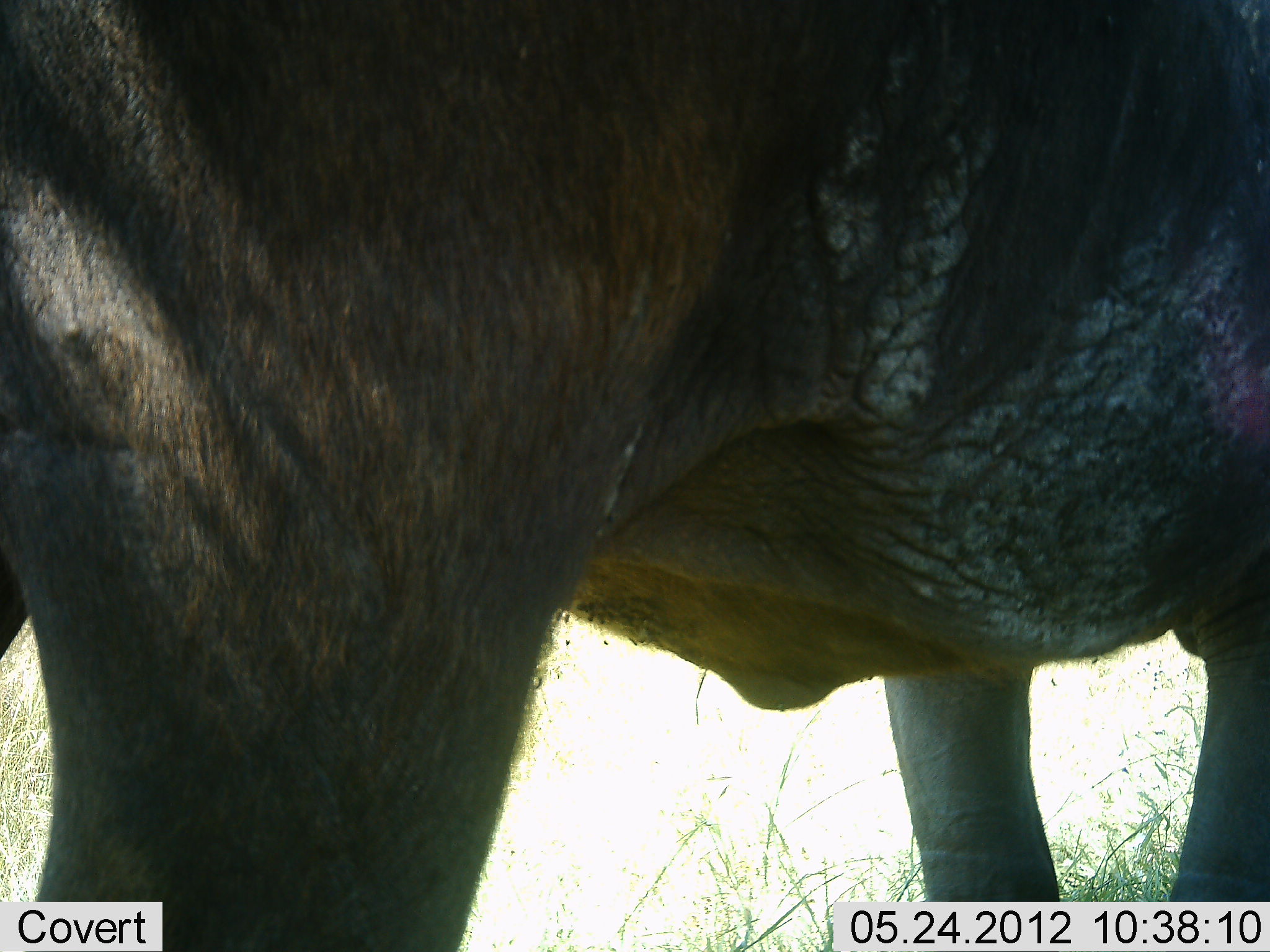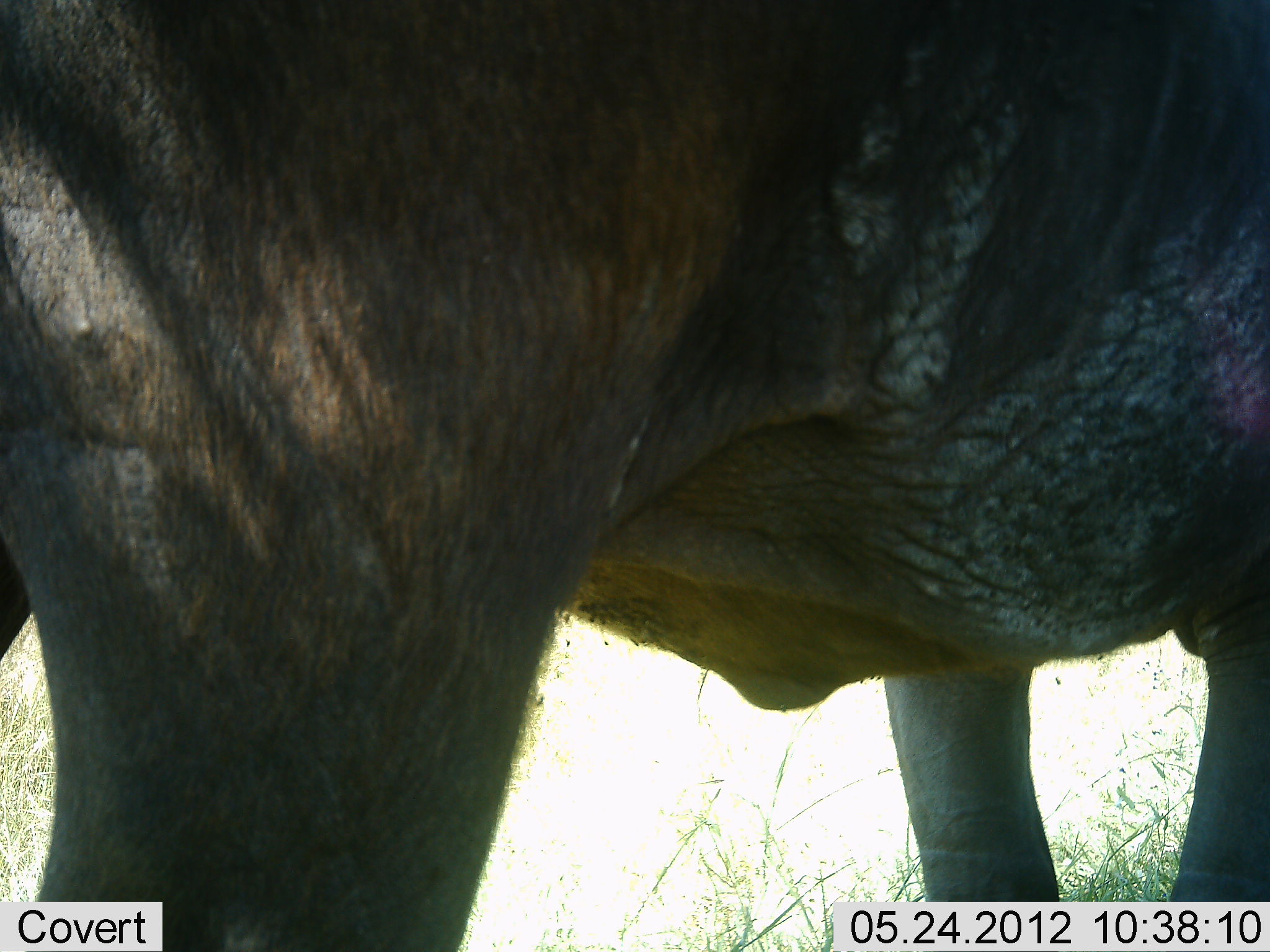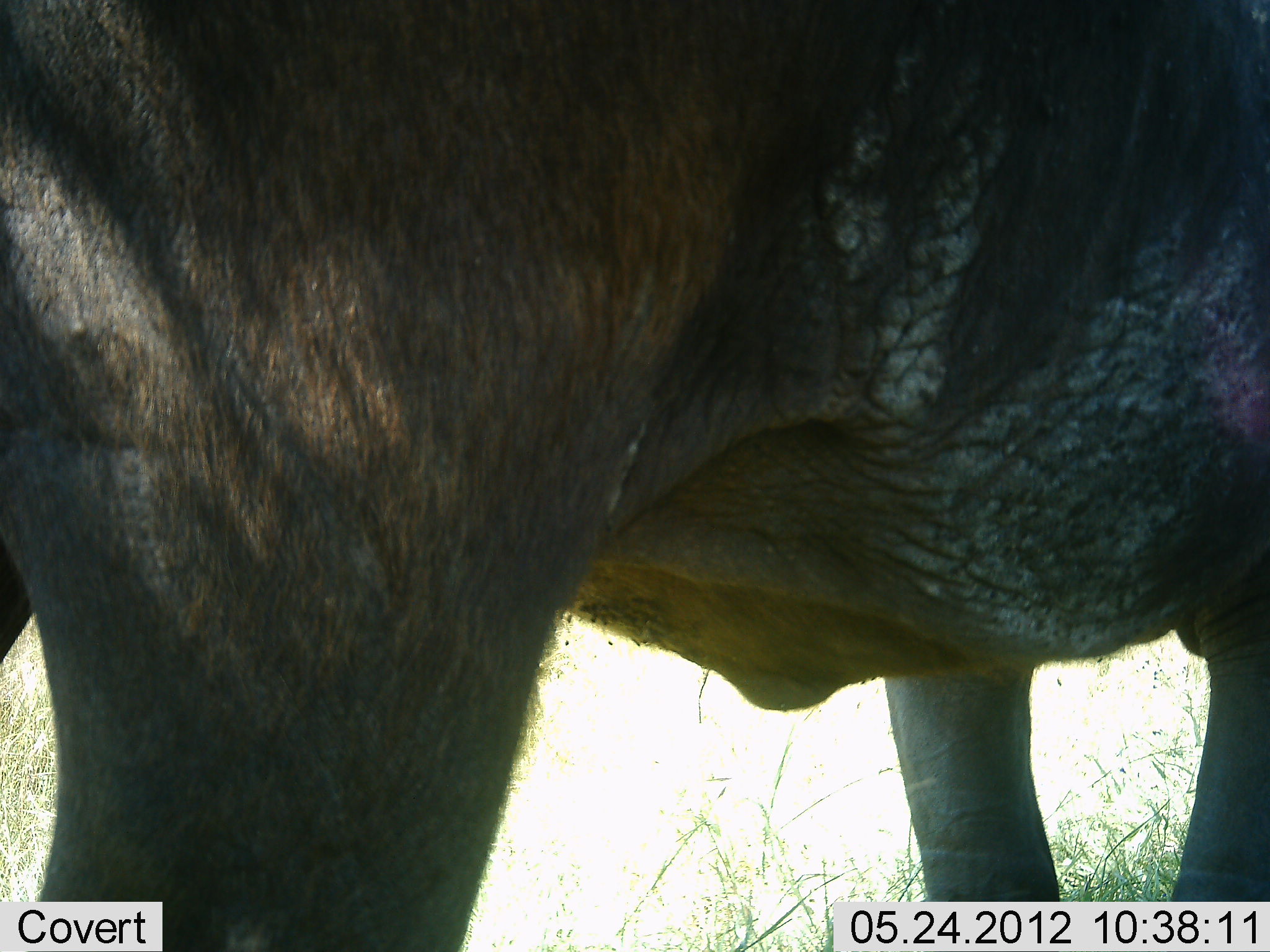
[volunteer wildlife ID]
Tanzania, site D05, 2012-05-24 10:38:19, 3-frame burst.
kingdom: Animalia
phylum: Chordata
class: Mammalia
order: Artiodactyla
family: Bovidae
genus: Connochaetes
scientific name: Connochaetes taurinus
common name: blue wildebeest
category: wildebeest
Wildebeest (blue wildebeest) (Connochaetes taurinus), count 1. Behavior (volunteer vote fractions): standing 100%, resting 0%, moving 0%, interacting 0%. Young present (vote fraction): 0%. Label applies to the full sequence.